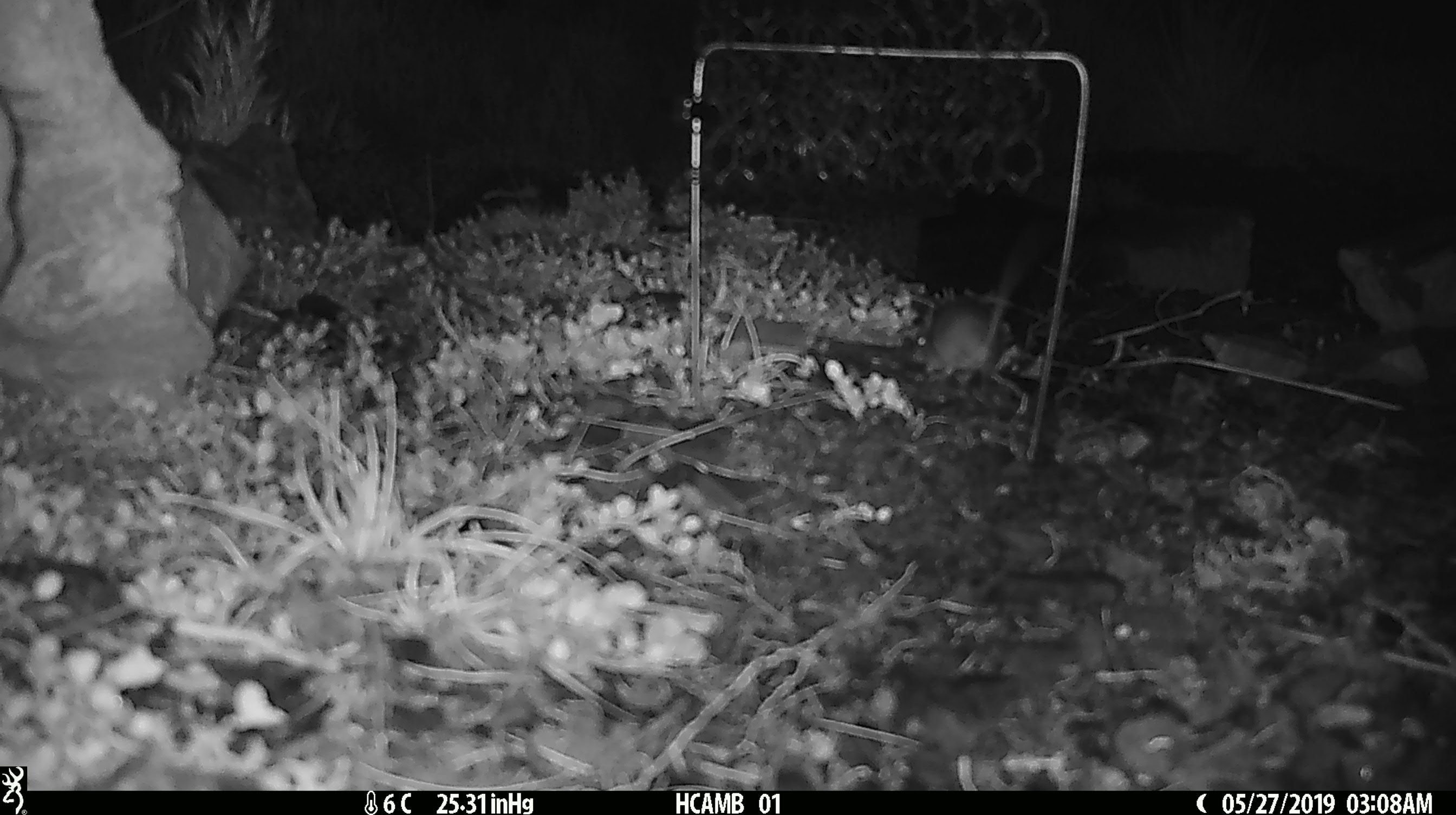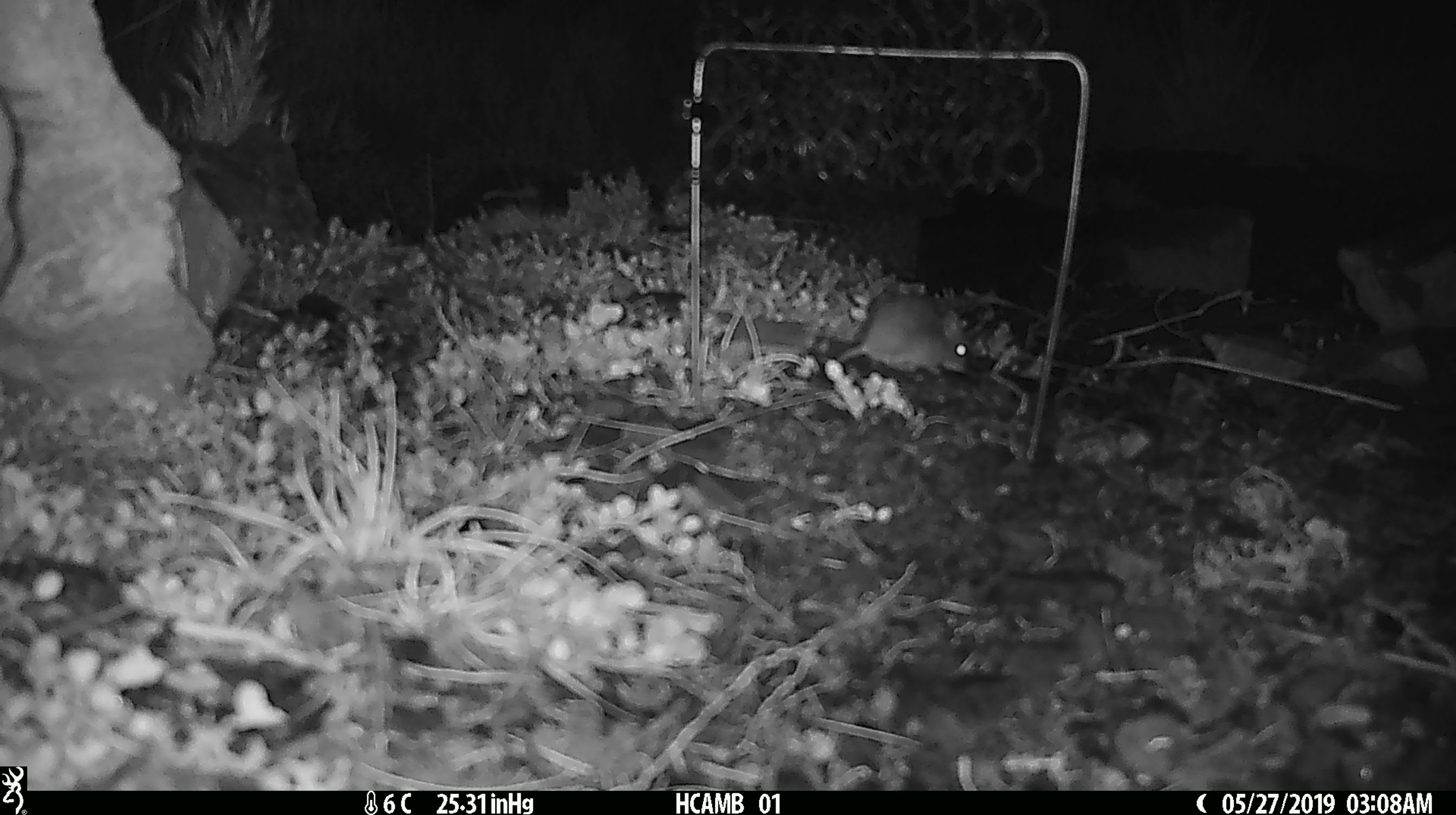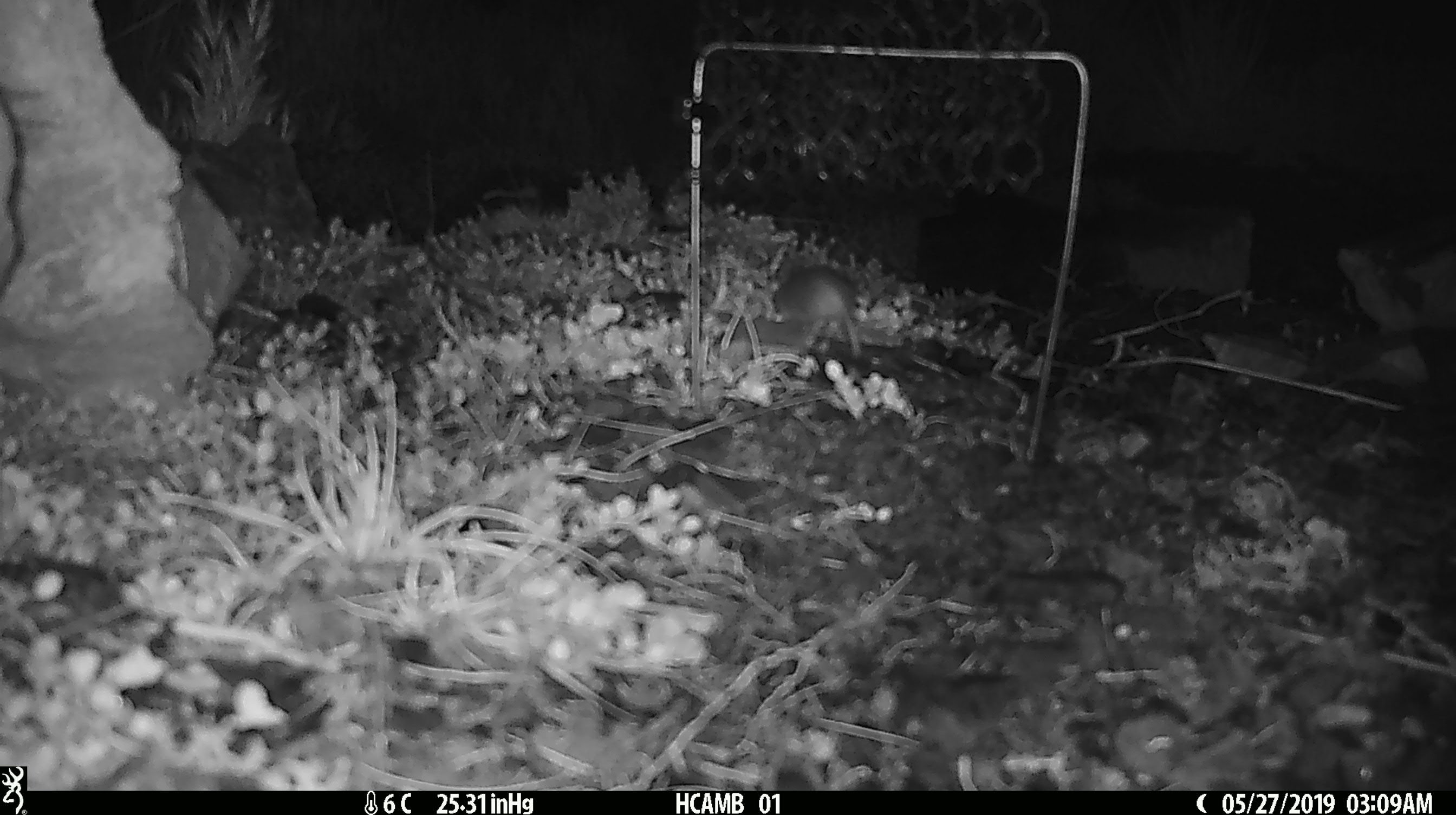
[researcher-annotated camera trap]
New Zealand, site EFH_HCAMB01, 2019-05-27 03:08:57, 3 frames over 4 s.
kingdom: Animalia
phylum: Chordata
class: Mammalia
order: Rodentia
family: Muridae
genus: Mus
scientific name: Mus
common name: mouse